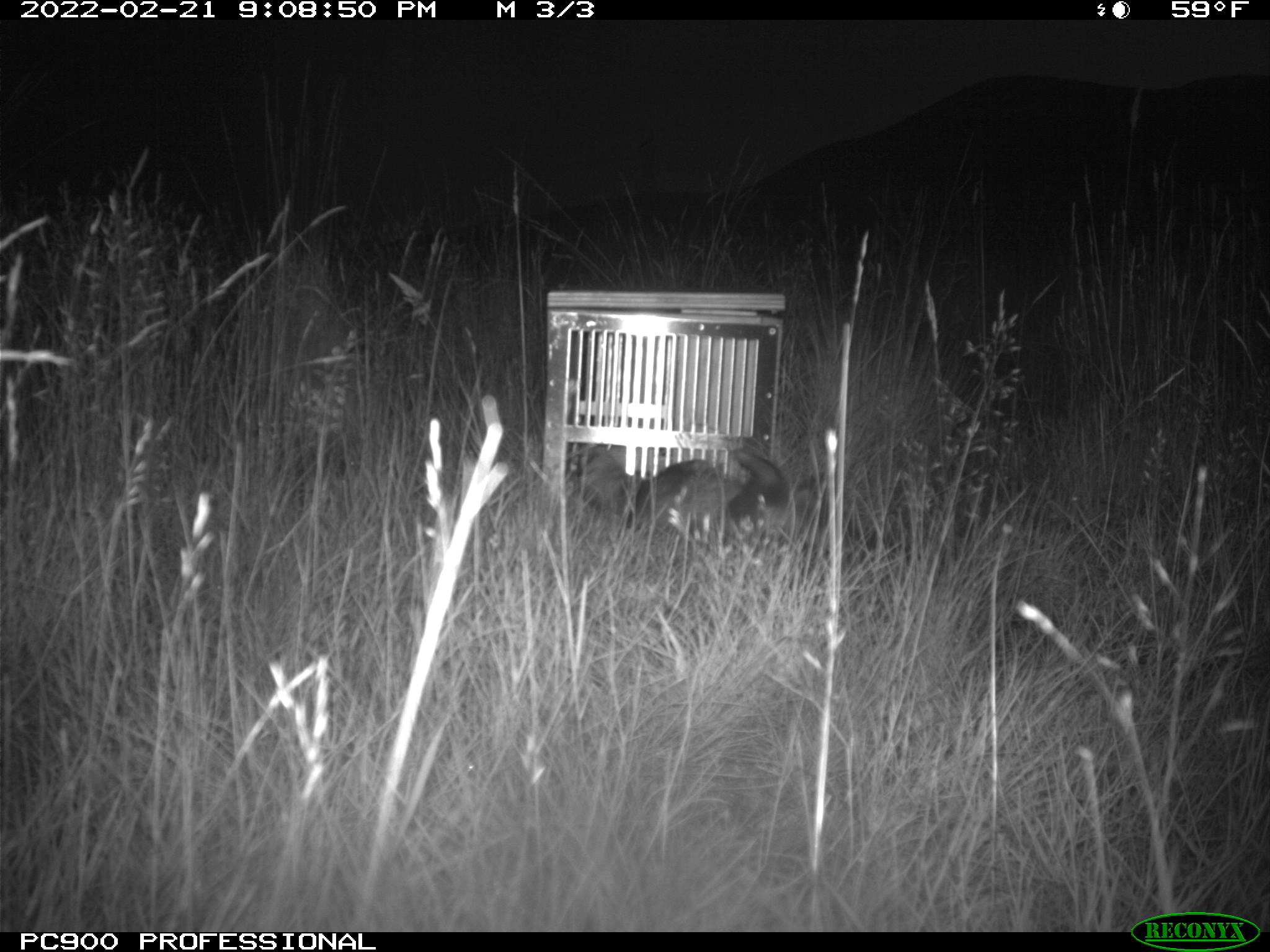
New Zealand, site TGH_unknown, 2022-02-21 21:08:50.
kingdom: Animalia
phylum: Chordata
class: Mammalia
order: Carnivora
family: Mustelidae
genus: Mustela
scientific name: Mustela furo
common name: ferret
Ferret (Mustela furo).